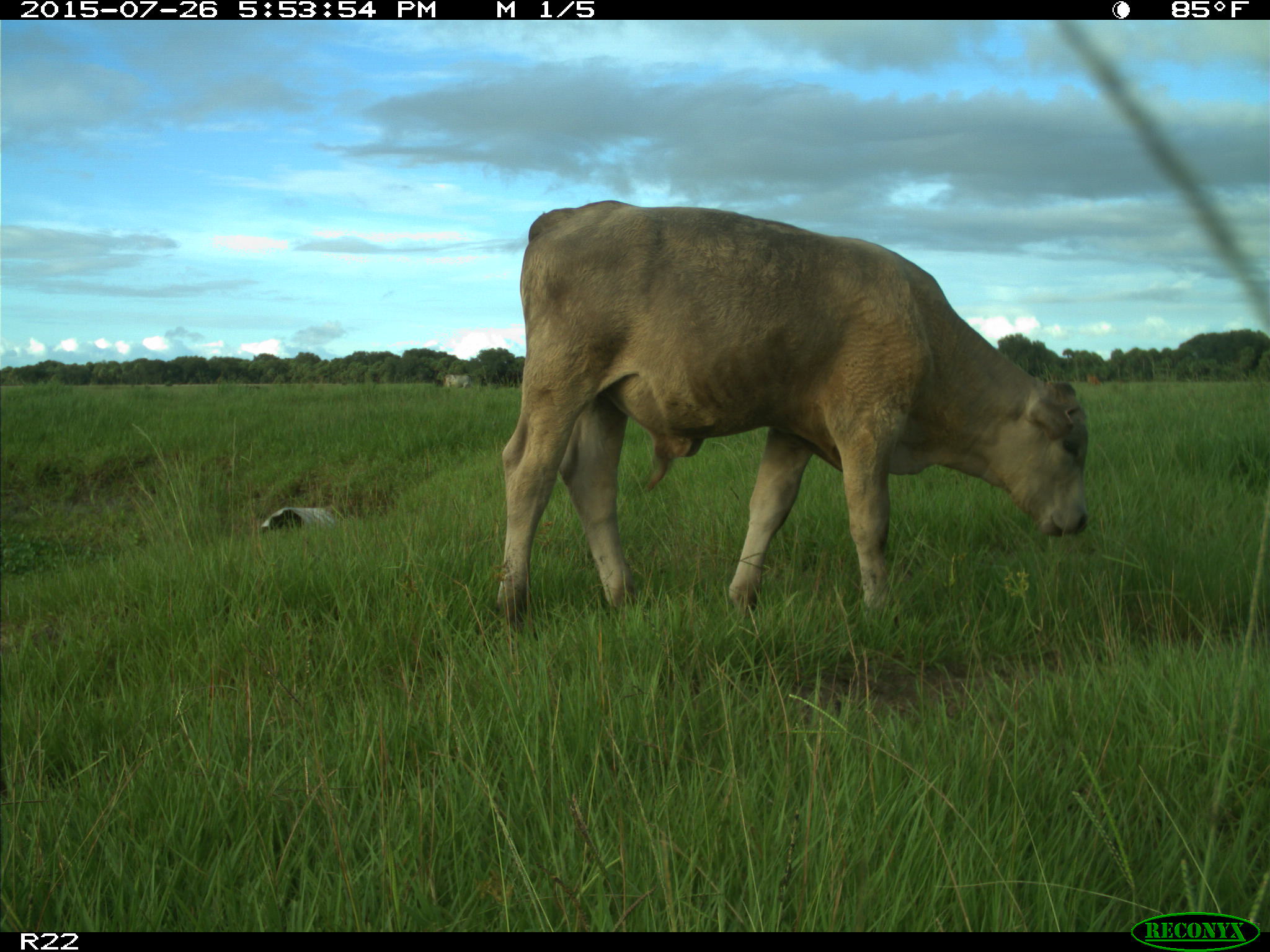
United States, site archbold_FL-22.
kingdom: Animalia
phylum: Chordata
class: Mammalia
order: Artiodactyla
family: Bovidae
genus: Bos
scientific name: Bos taurus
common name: domestic cow